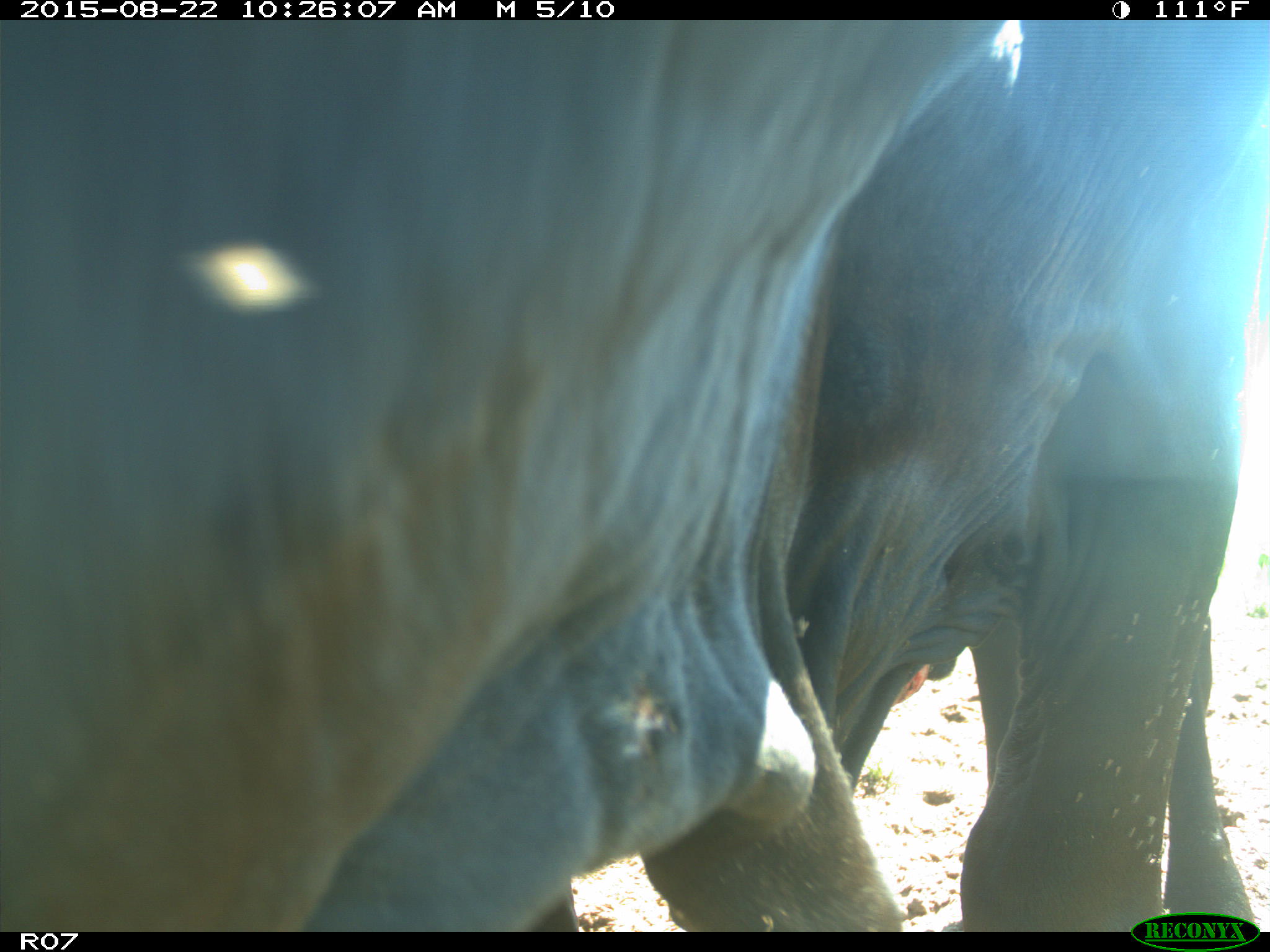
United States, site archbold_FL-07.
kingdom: Animalia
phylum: Chordata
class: Mammalia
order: Artiodactyla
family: Bovidae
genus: Bos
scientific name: Bos taurus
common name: domestic cow